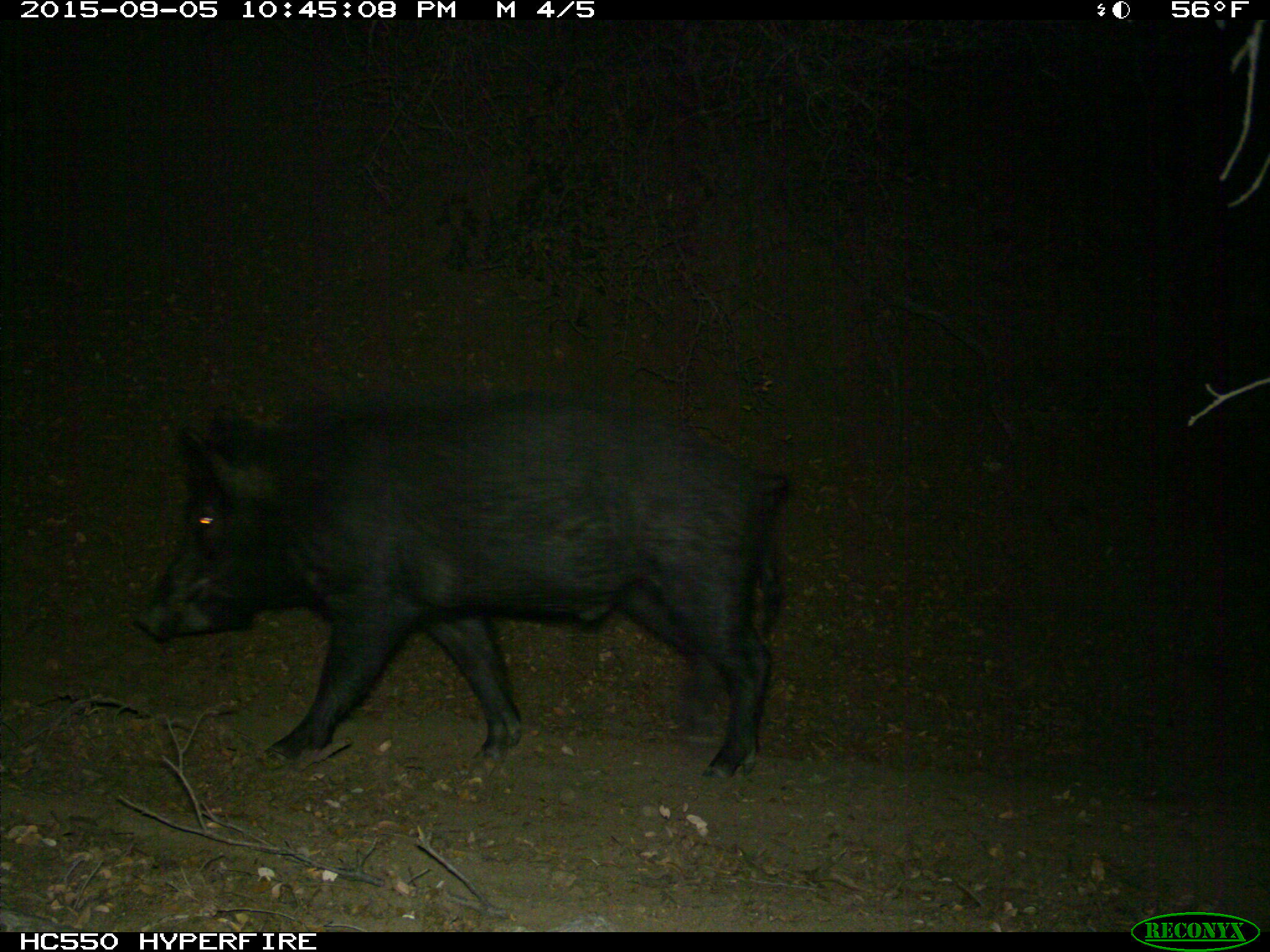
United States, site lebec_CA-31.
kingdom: Animalia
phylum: Chordata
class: Mammalia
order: Artiodactyla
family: Suidae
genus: Sus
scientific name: Sus scrofa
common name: wild boar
Sus scrofa (wild boar).